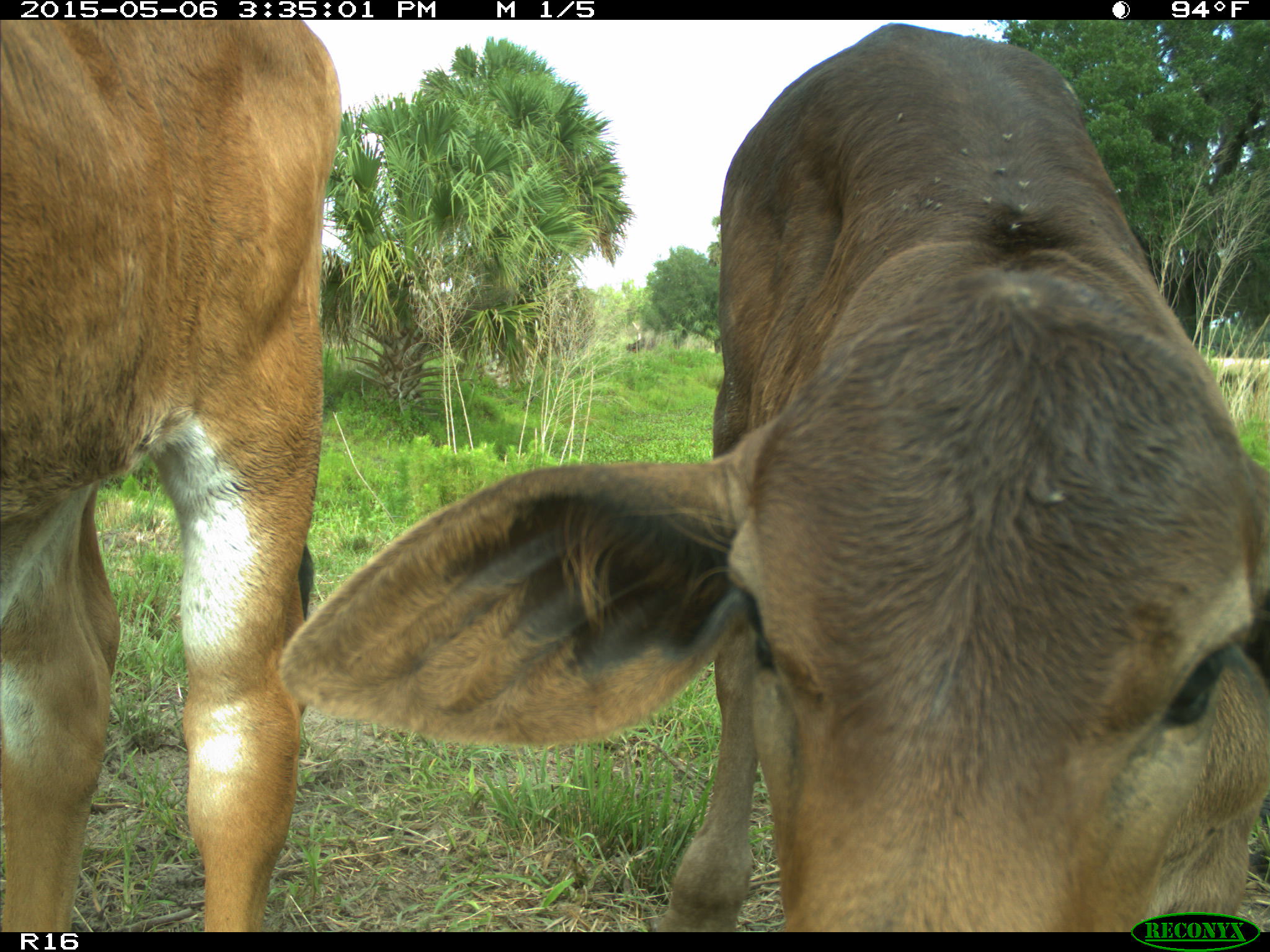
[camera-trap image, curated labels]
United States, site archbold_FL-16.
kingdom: Animalia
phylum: Chordata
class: Mammalia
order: Artiodactyla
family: Bovidae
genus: Bos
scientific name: Bos taurus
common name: domestic cow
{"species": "Bos taurus (domestic cow)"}